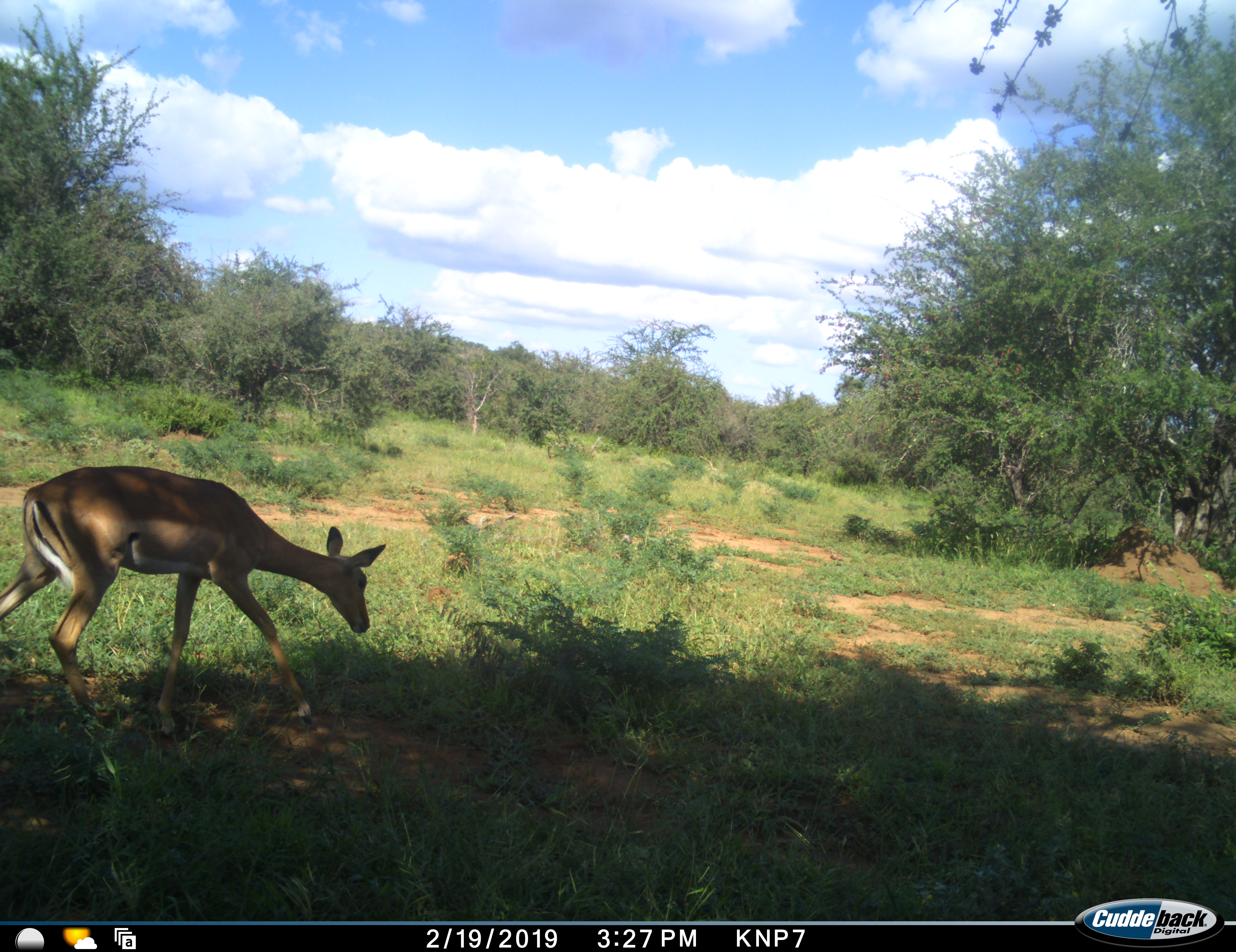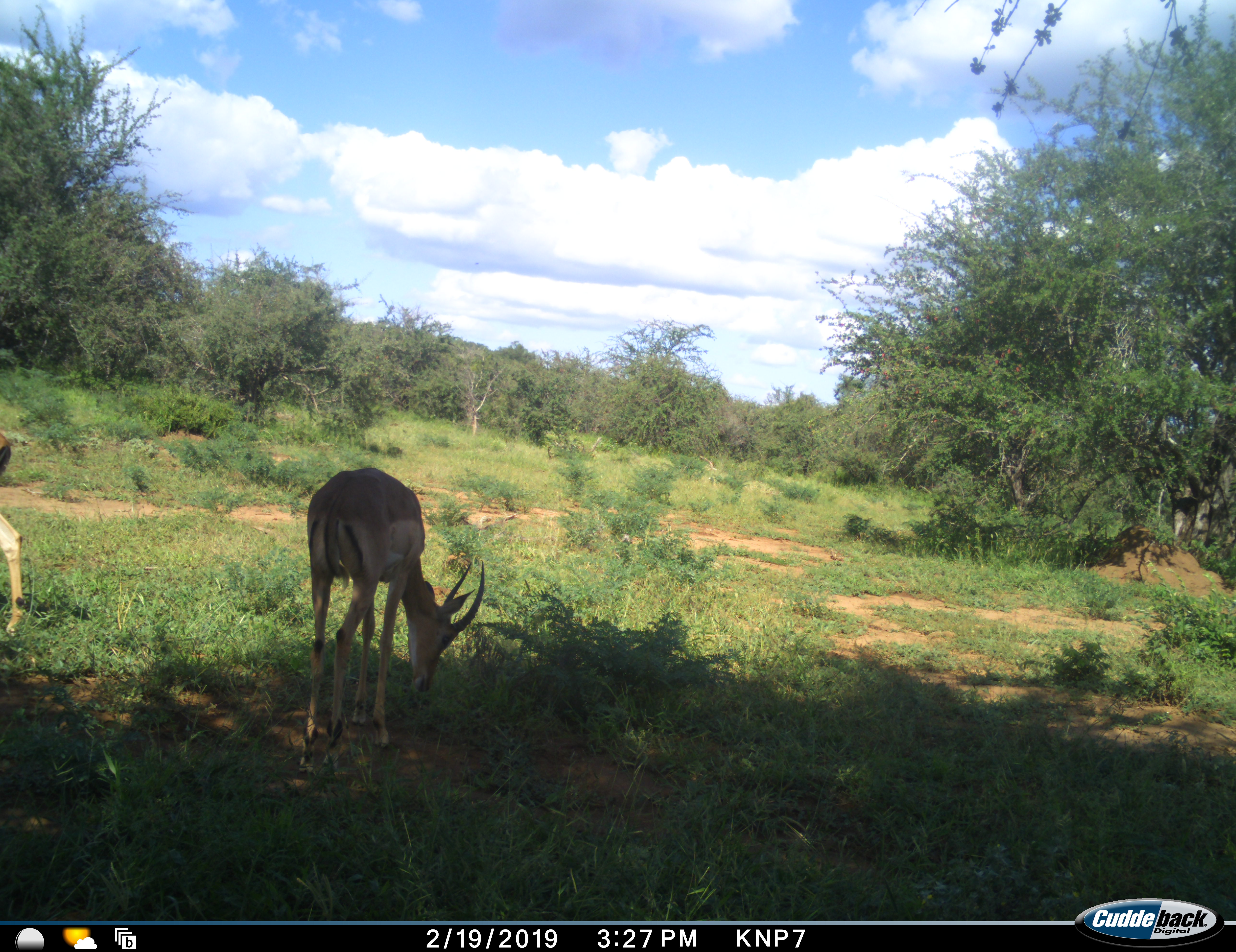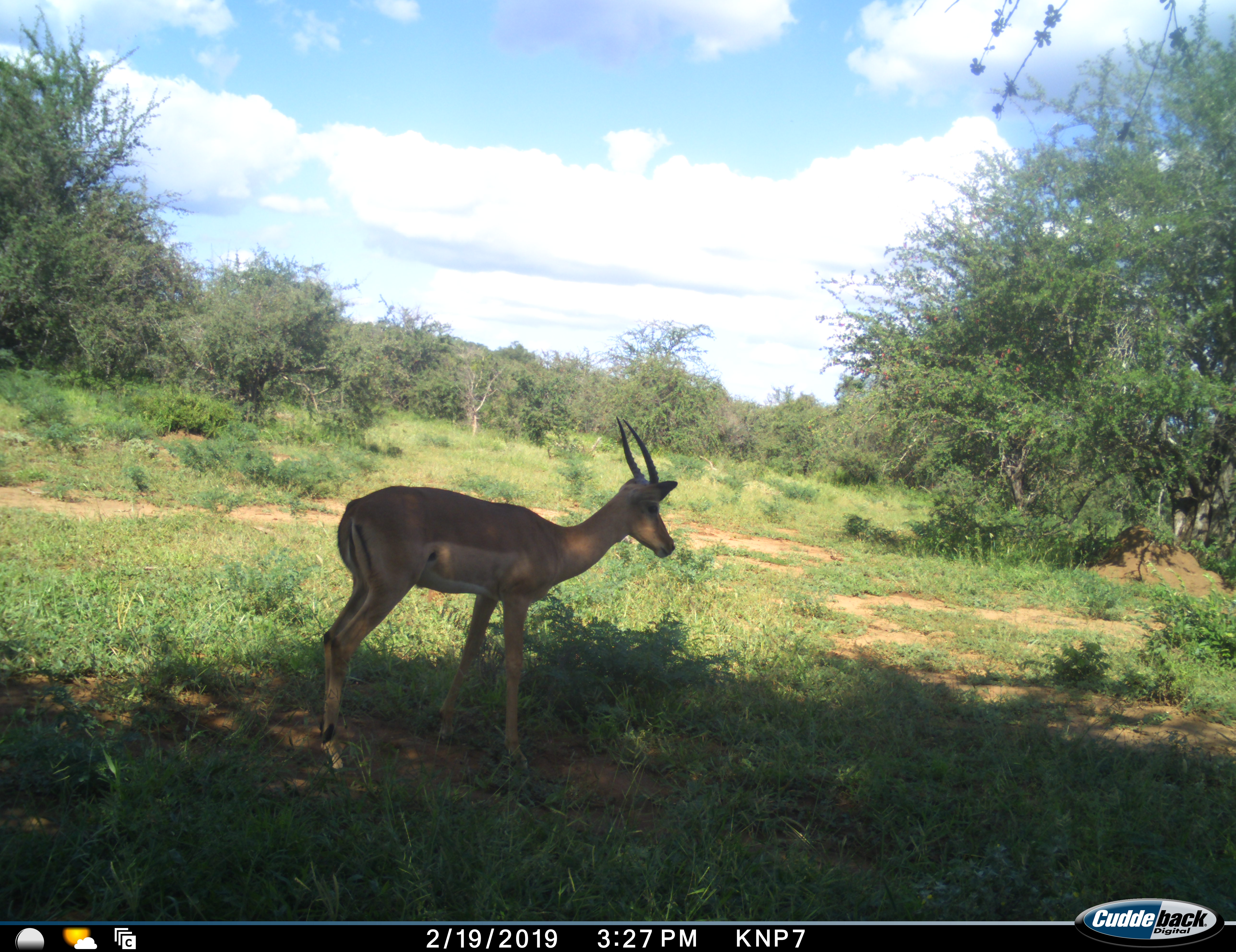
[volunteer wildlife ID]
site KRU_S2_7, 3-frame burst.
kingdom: Animalia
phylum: Chordata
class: Mammalia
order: Artiodactyla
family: Bovidae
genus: Aepyceros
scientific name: Aepyceros melampus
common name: impala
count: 1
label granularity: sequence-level